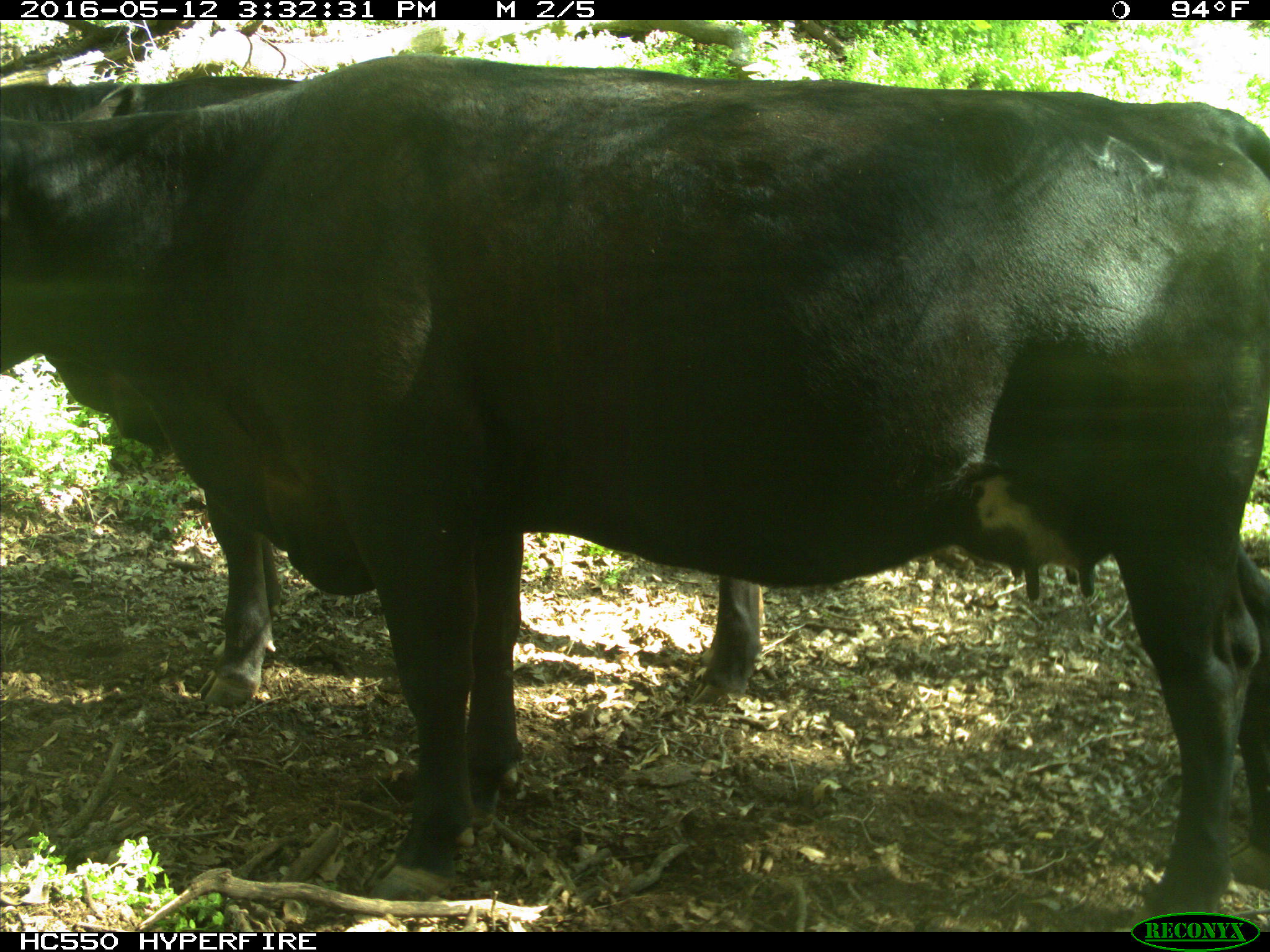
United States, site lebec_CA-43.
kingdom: Animalia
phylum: Chordata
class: Mammalia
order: Artiodactyla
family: Bovidae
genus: Bos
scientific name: Bos taurus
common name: domestic cow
Bos taurus (domestic cow).